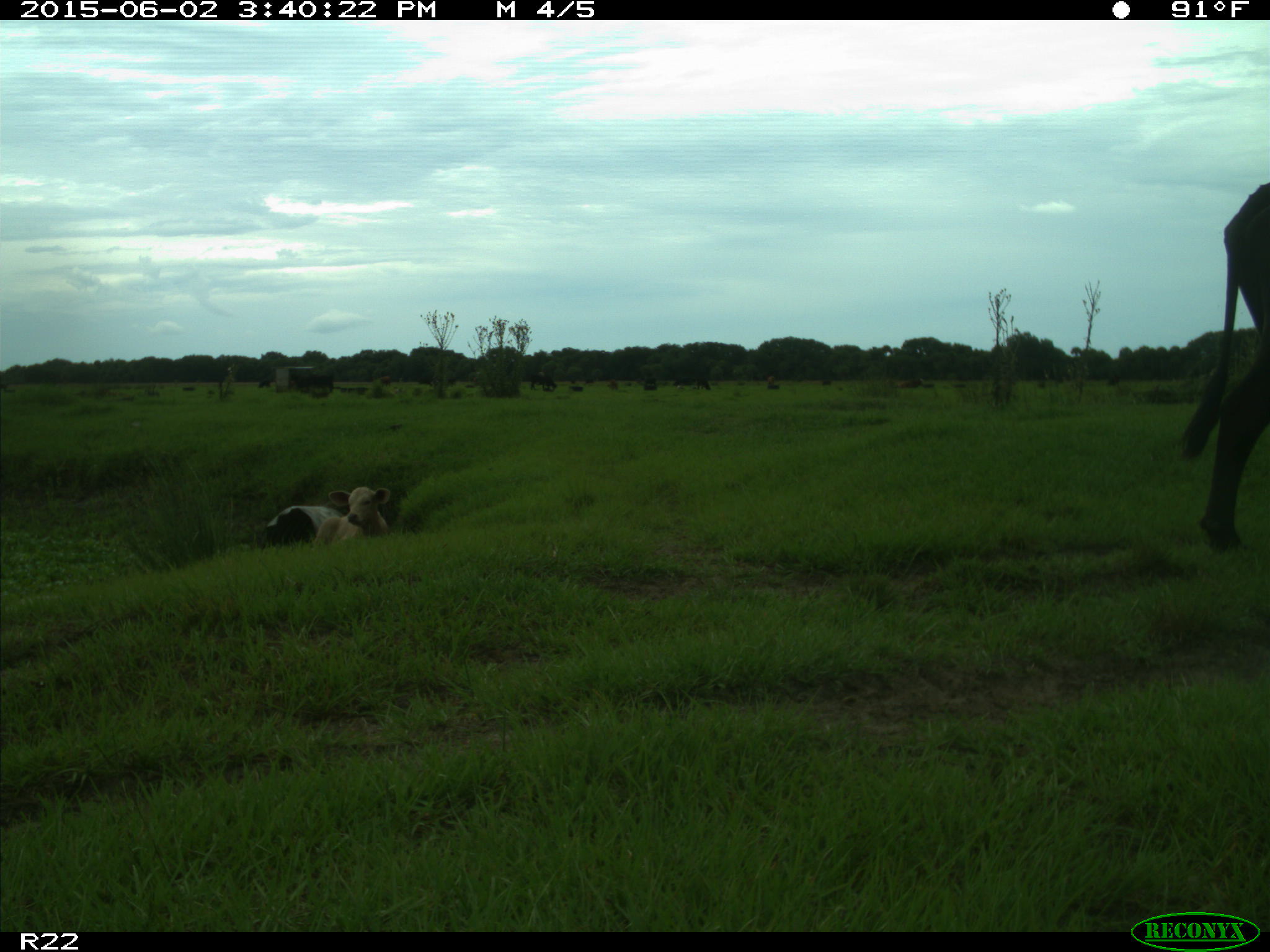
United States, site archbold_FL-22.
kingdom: Animalia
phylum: Chordata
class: Mammalia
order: Artiodactyla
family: Bovidae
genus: Bos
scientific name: Bos taurus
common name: domestic cow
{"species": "Bos taurus (domestic cow)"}